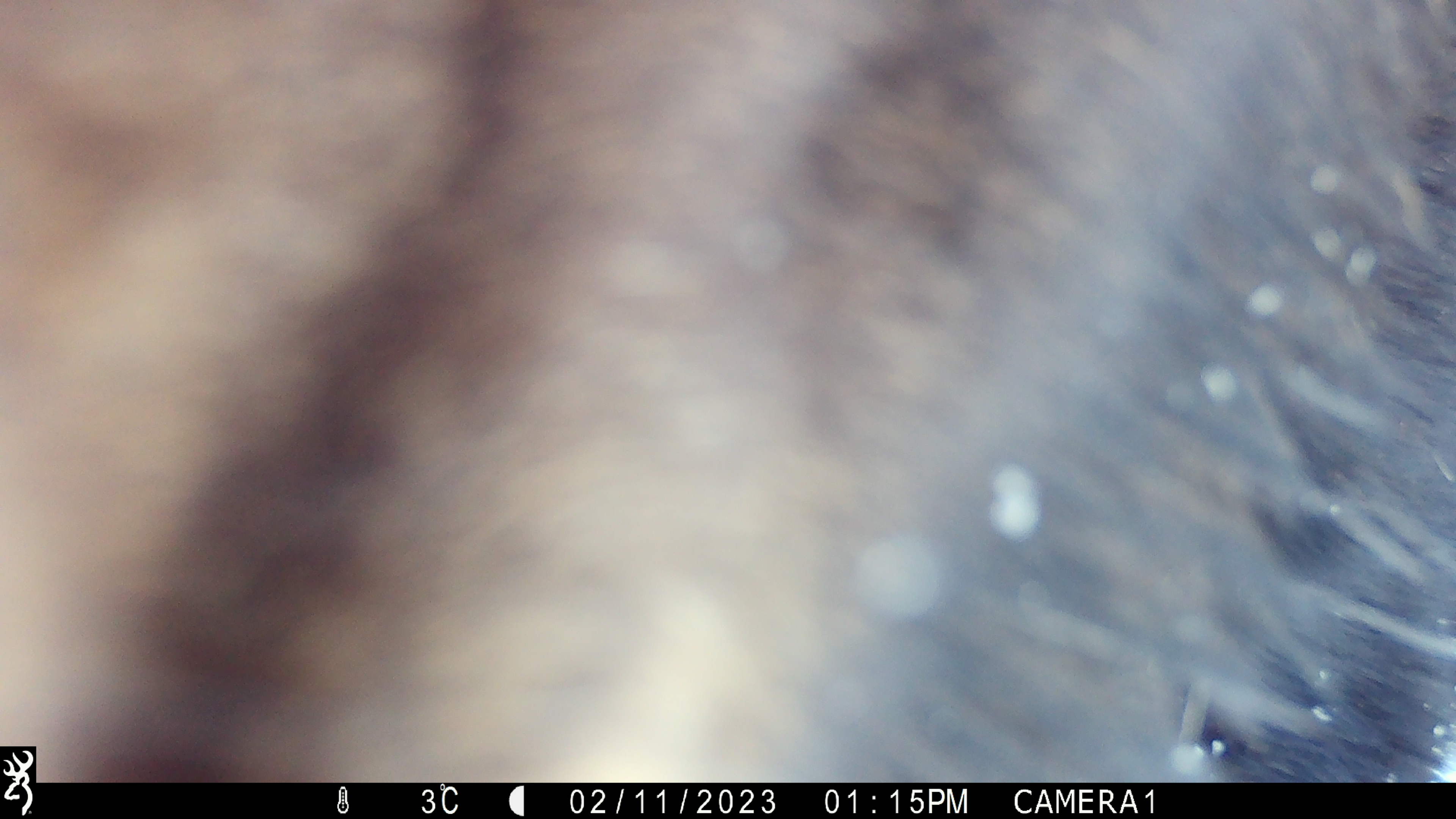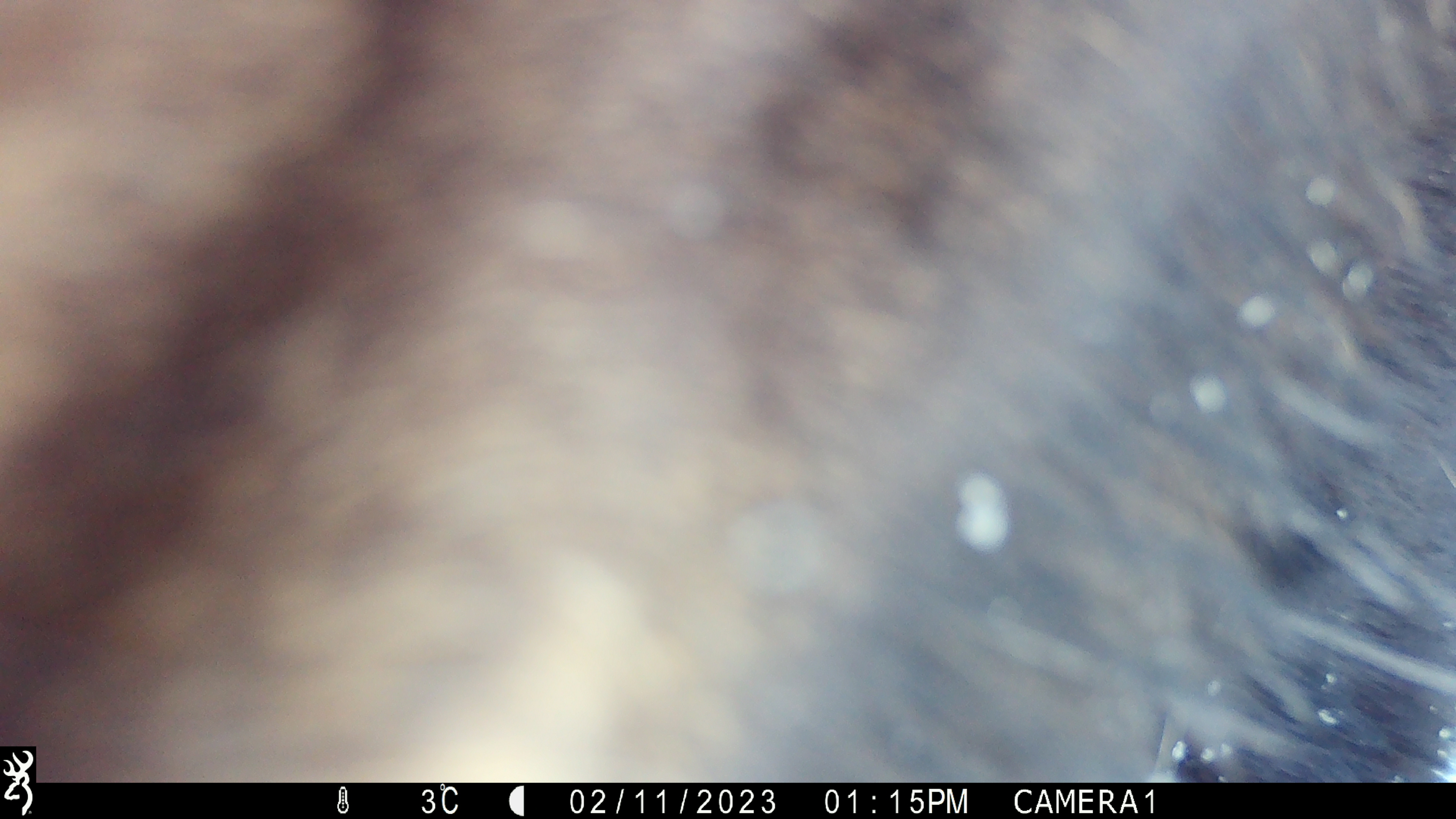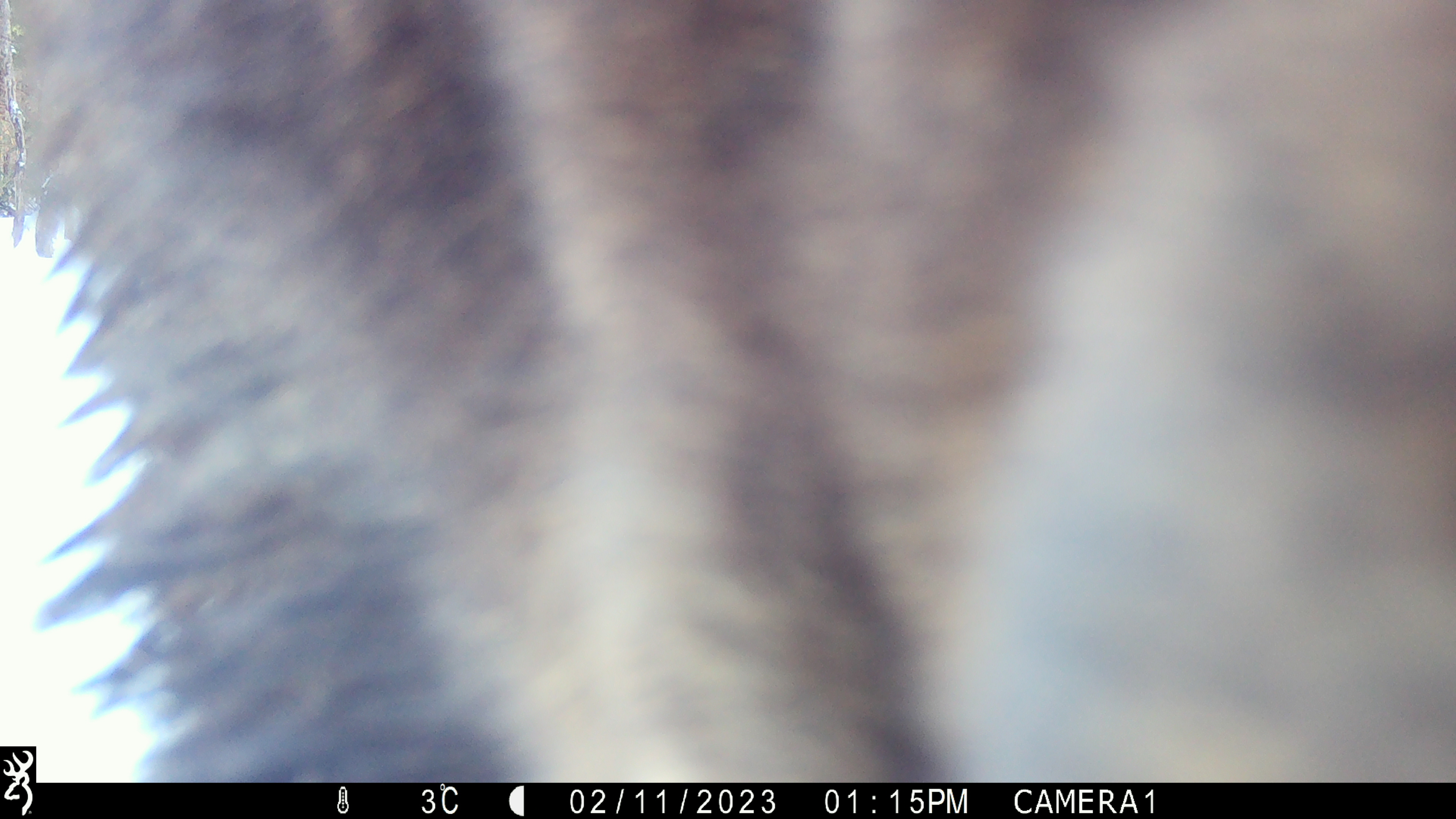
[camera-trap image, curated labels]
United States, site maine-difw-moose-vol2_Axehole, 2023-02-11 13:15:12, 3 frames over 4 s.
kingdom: Animalia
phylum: Chordata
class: Mammalia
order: Artiodactyla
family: Cervidae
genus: Alces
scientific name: Alces alces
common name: moose